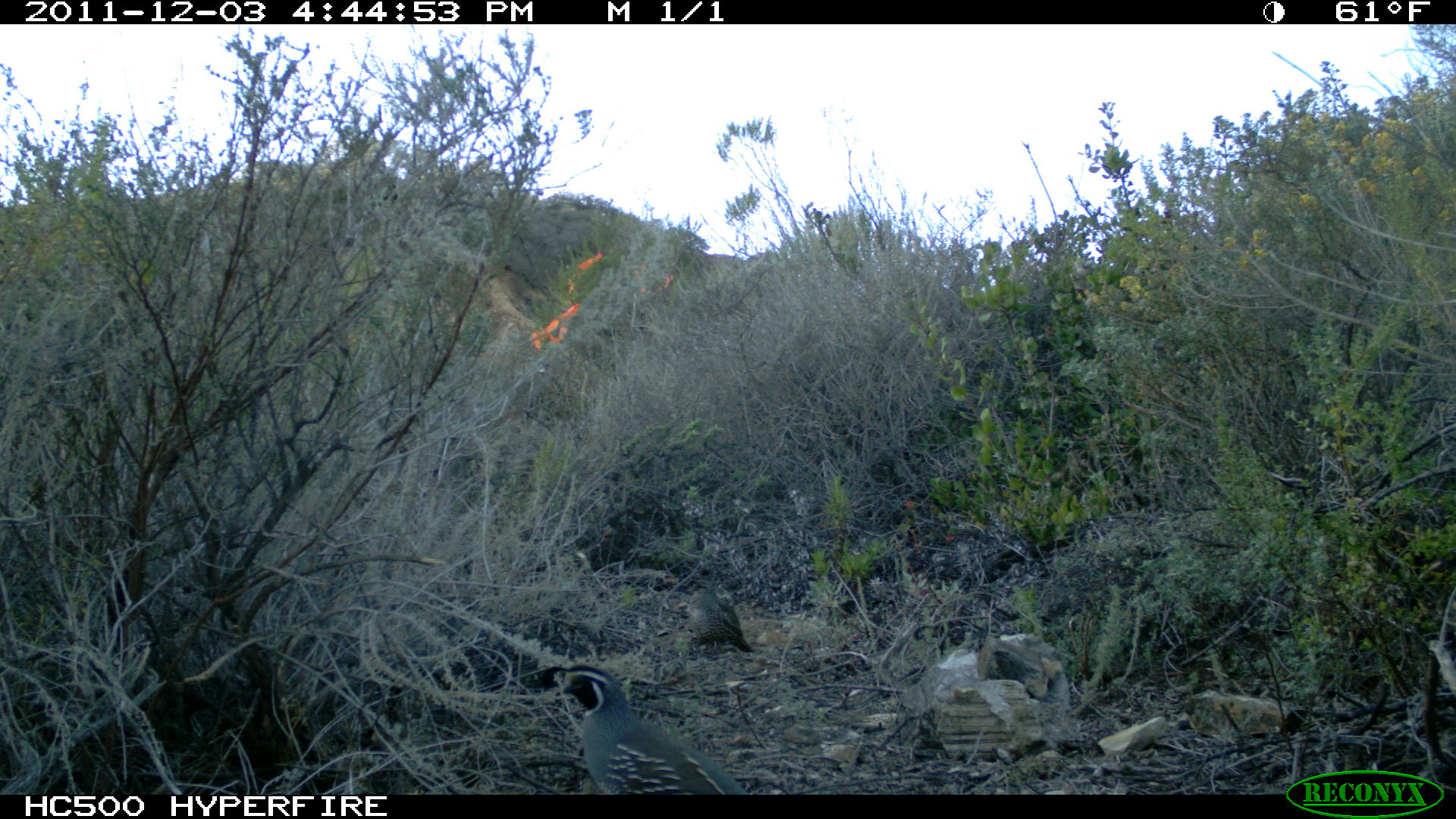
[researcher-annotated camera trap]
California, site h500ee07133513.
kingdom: Animalia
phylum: Chordata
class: Aves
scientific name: Aves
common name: bird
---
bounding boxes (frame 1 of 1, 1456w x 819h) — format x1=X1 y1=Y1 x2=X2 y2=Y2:
bird: x1=557 y1=664 x2=749 y2=794; x1=689 y1=573 x2=755 y2=653